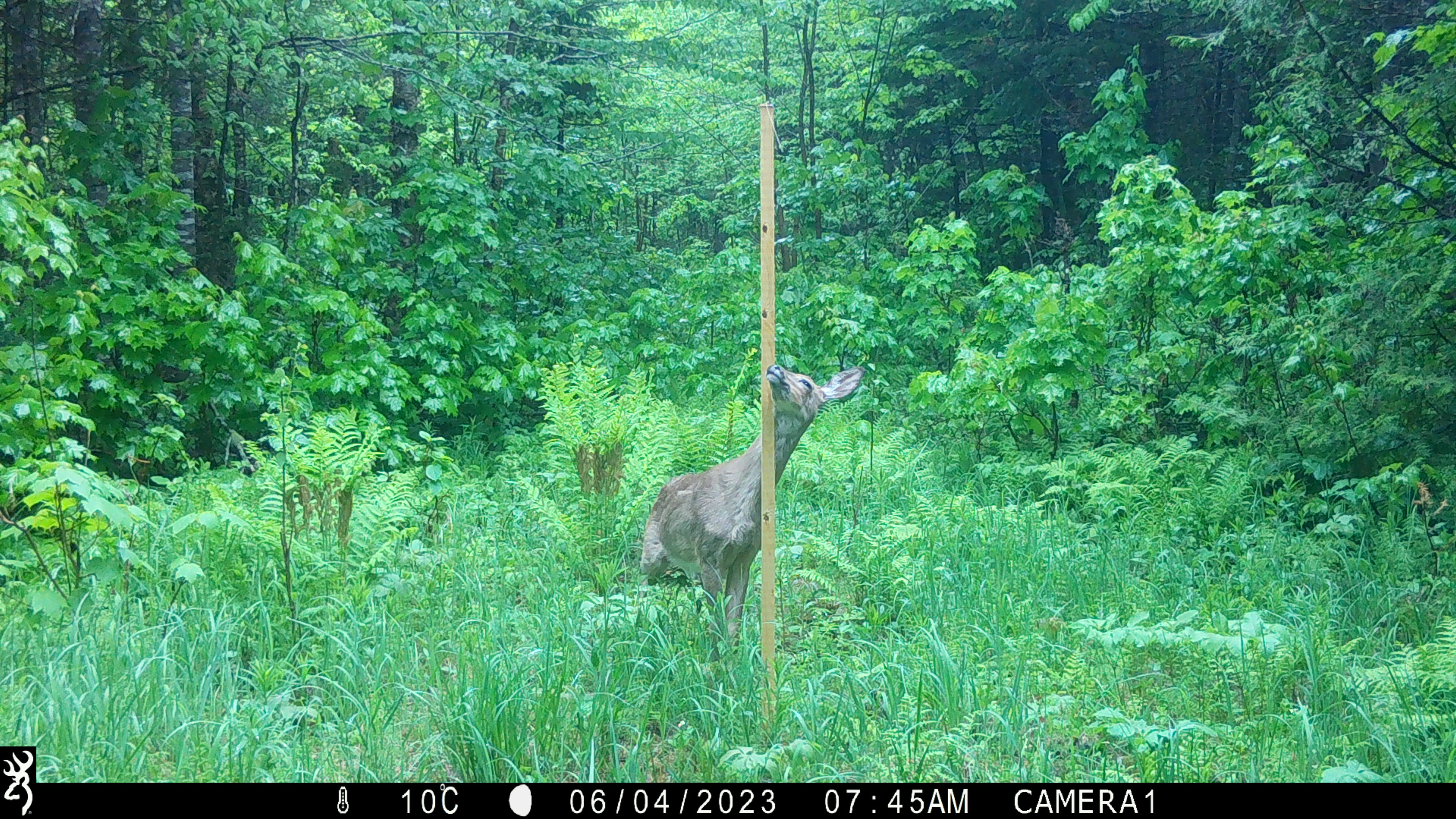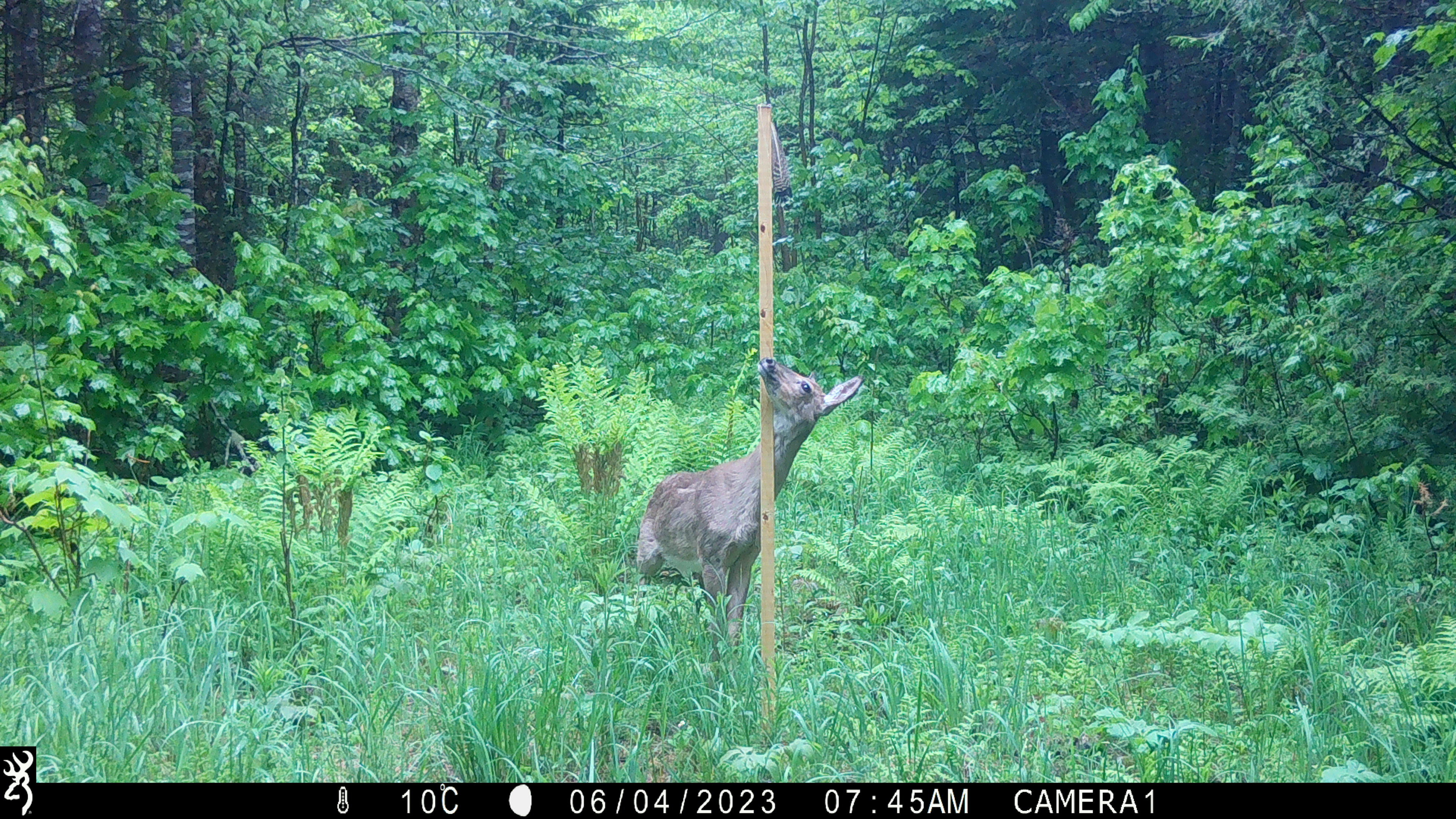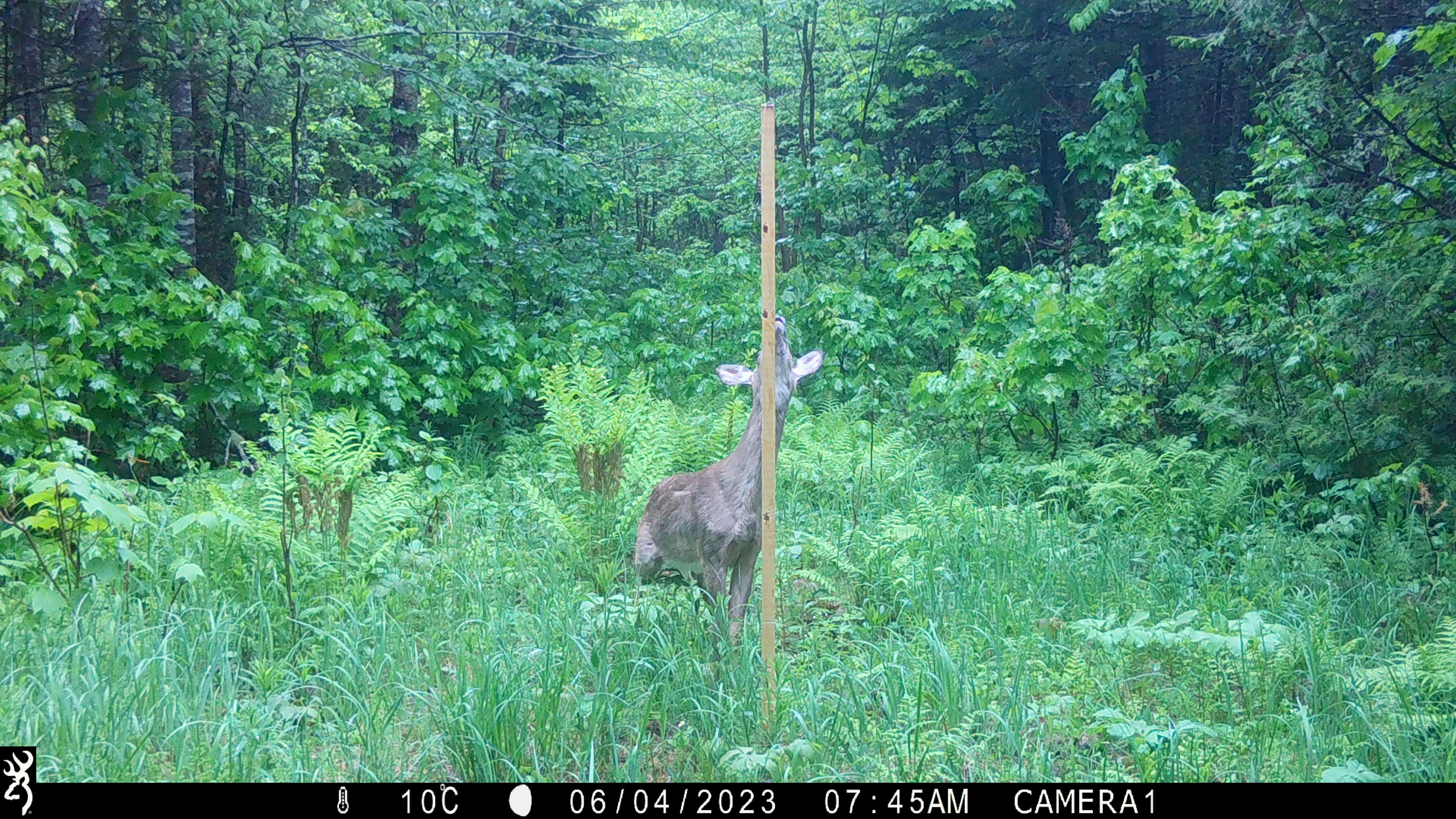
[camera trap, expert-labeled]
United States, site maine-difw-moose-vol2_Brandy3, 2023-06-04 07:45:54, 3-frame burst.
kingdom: Animalia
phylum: Chordata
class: Mammalia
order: Artiodactyla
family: Cervidae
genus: Odocoileus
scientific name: Odocoileus virginianus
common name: white-tailed deer